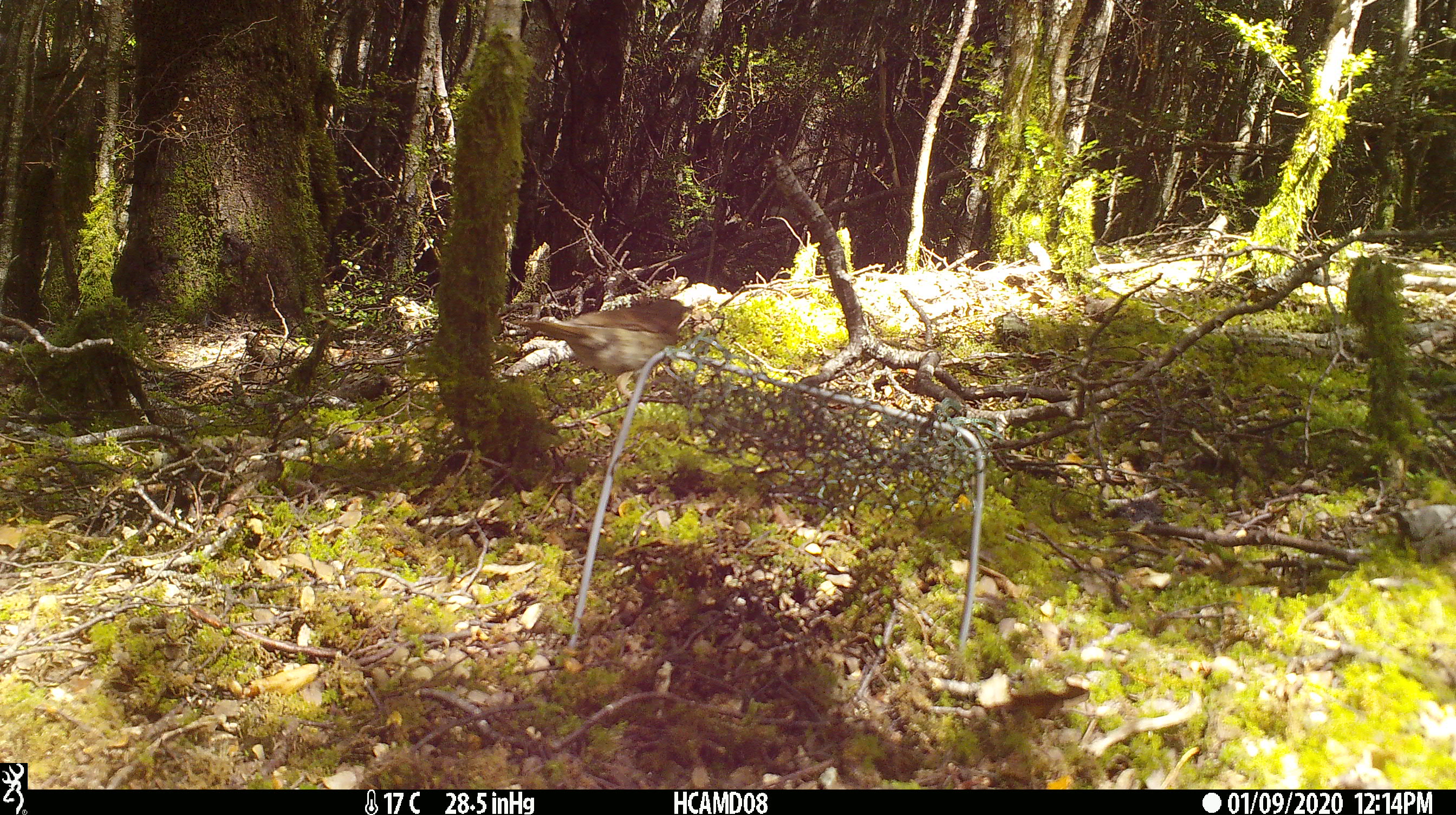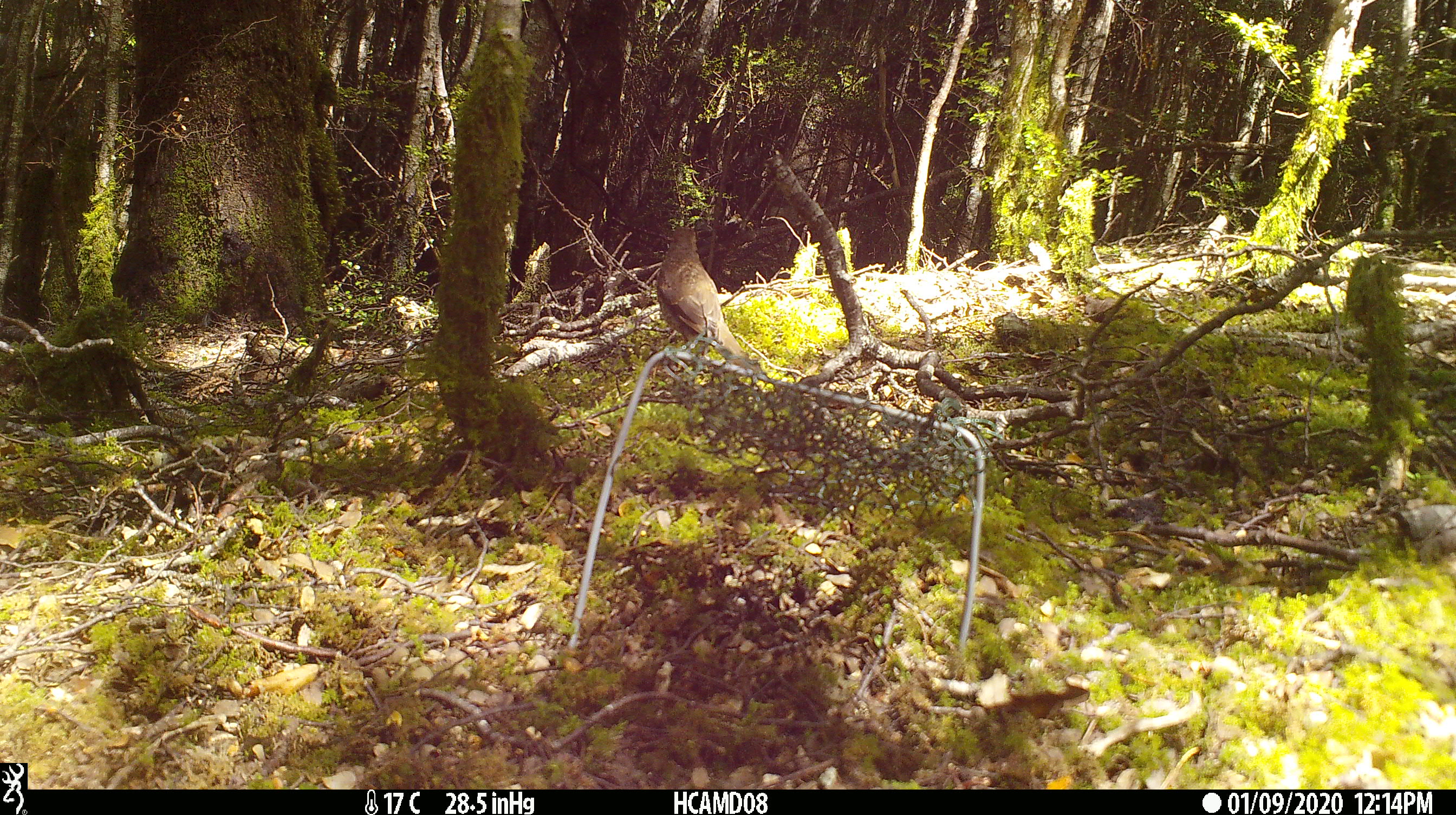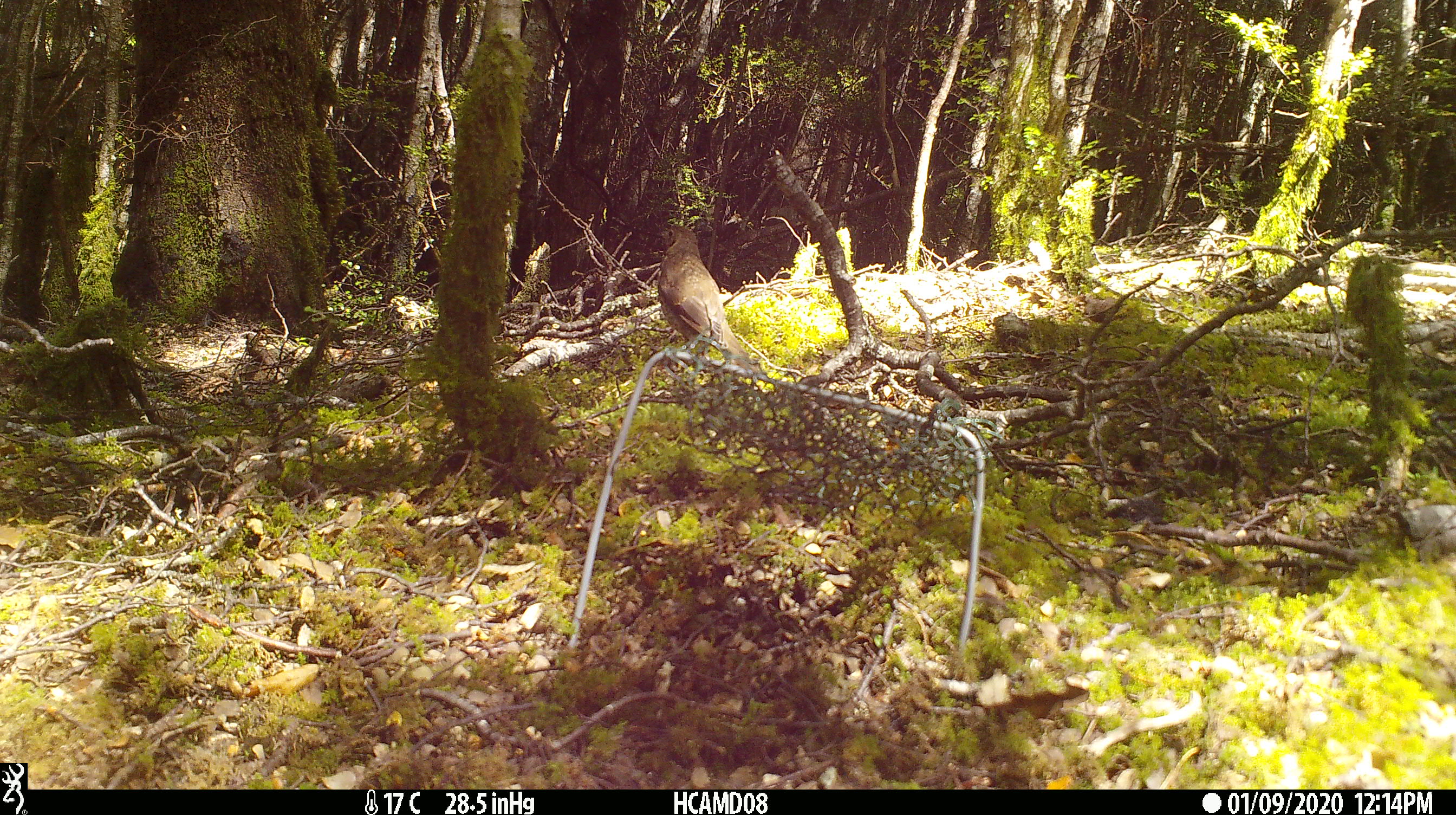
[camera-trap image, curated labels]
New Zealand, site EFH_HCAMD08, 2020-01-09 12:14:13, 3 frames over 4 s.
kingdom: Animalia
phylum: Chordata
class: Aves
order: Passeriformes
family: Turdidae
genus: Turdus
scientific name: Turdus philomelos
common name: song thrush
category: thrush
Thrush (song thrush) (Turdus philomelos).